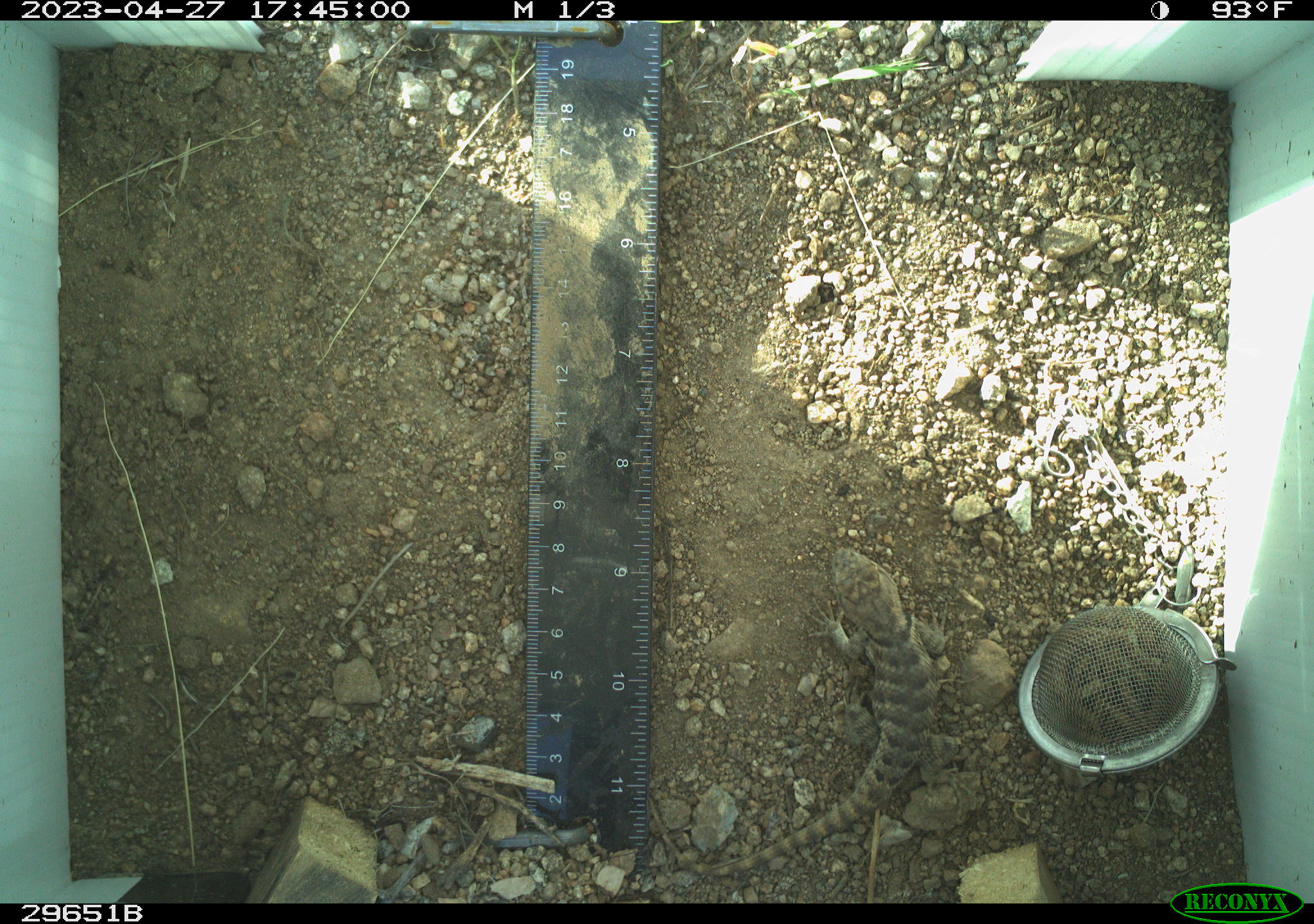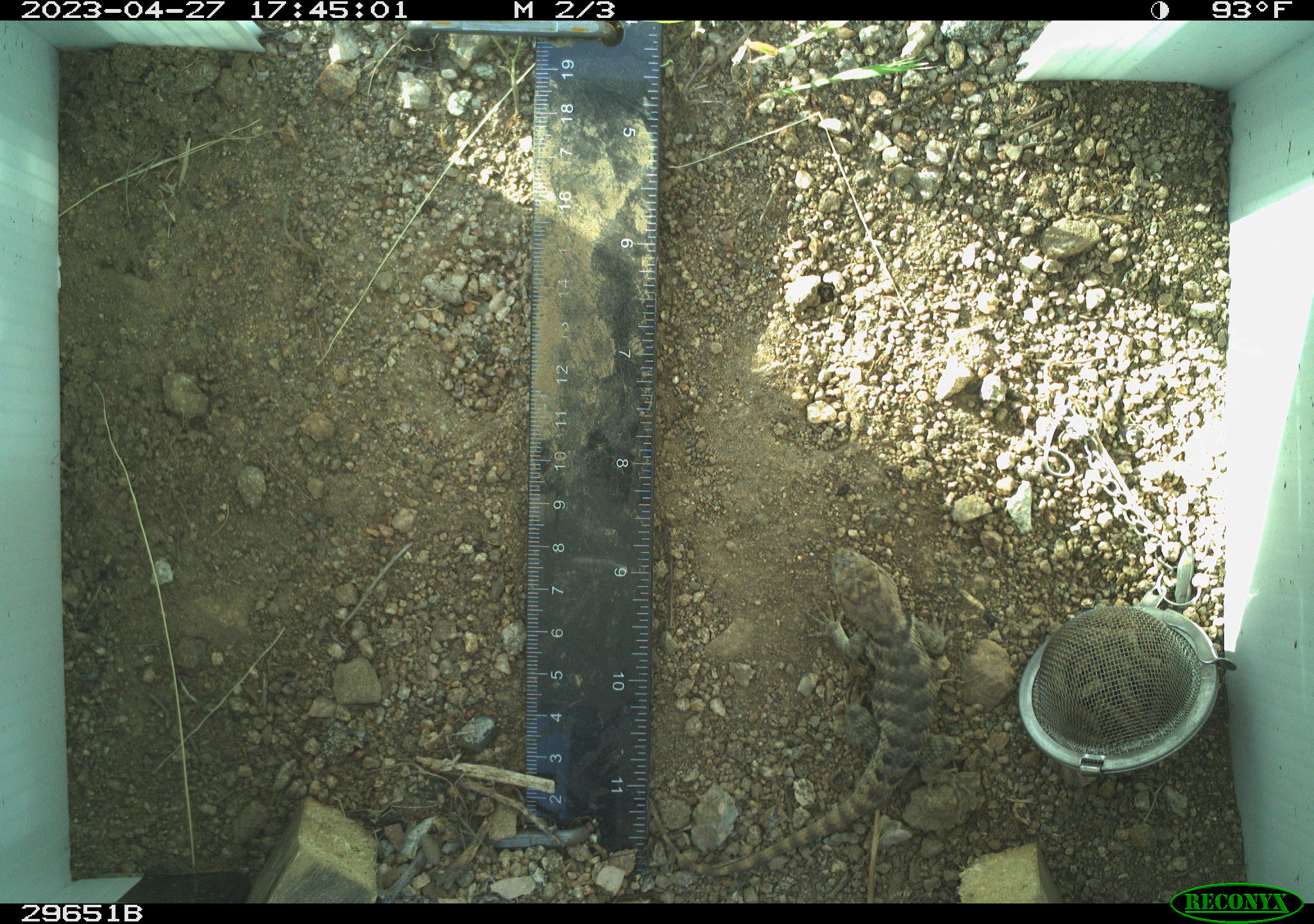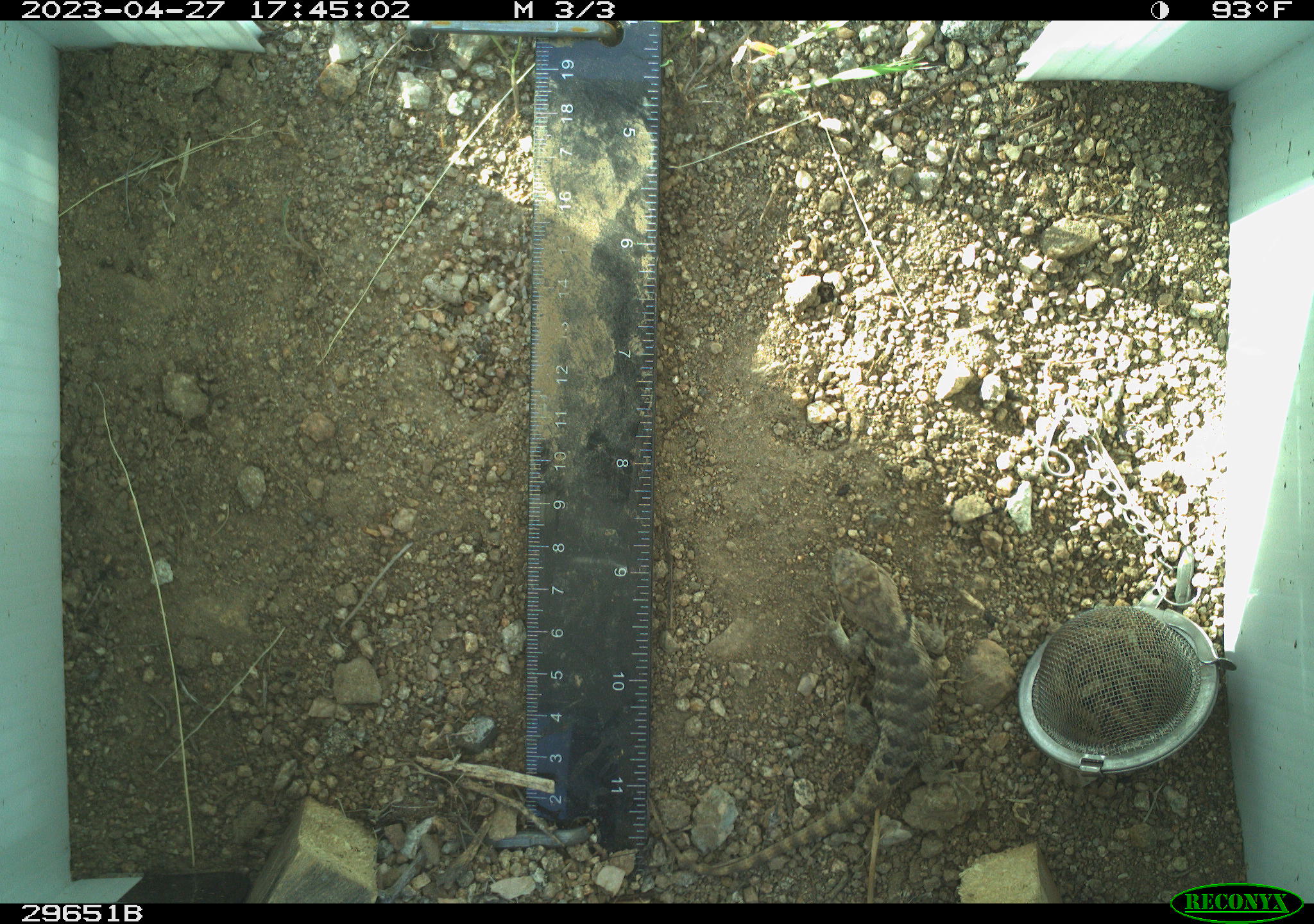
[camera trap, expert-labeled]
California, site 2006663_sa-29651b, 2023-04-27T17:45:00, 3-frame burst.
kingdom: Animalia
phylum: Chordata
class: Reptilia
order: Squamata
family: Phrynosomatidae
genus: Sceloporus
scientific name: Sceloporus uniformis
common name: yellow-backed spiny lizard